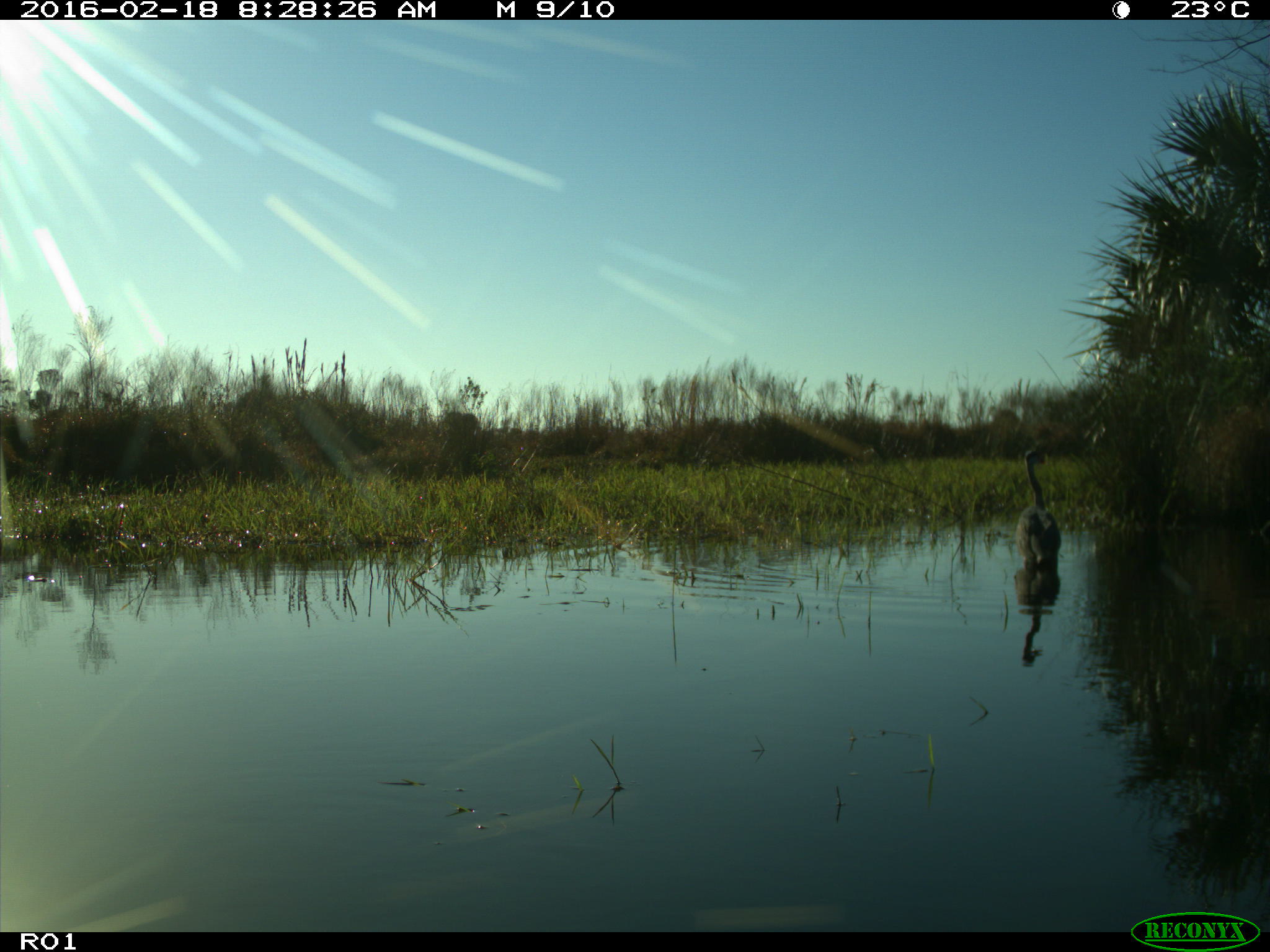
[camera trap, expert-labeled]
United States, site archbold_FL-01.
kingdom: Animalia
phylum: Chordata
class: Aves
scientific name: Aves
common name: birds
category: unidentified bird